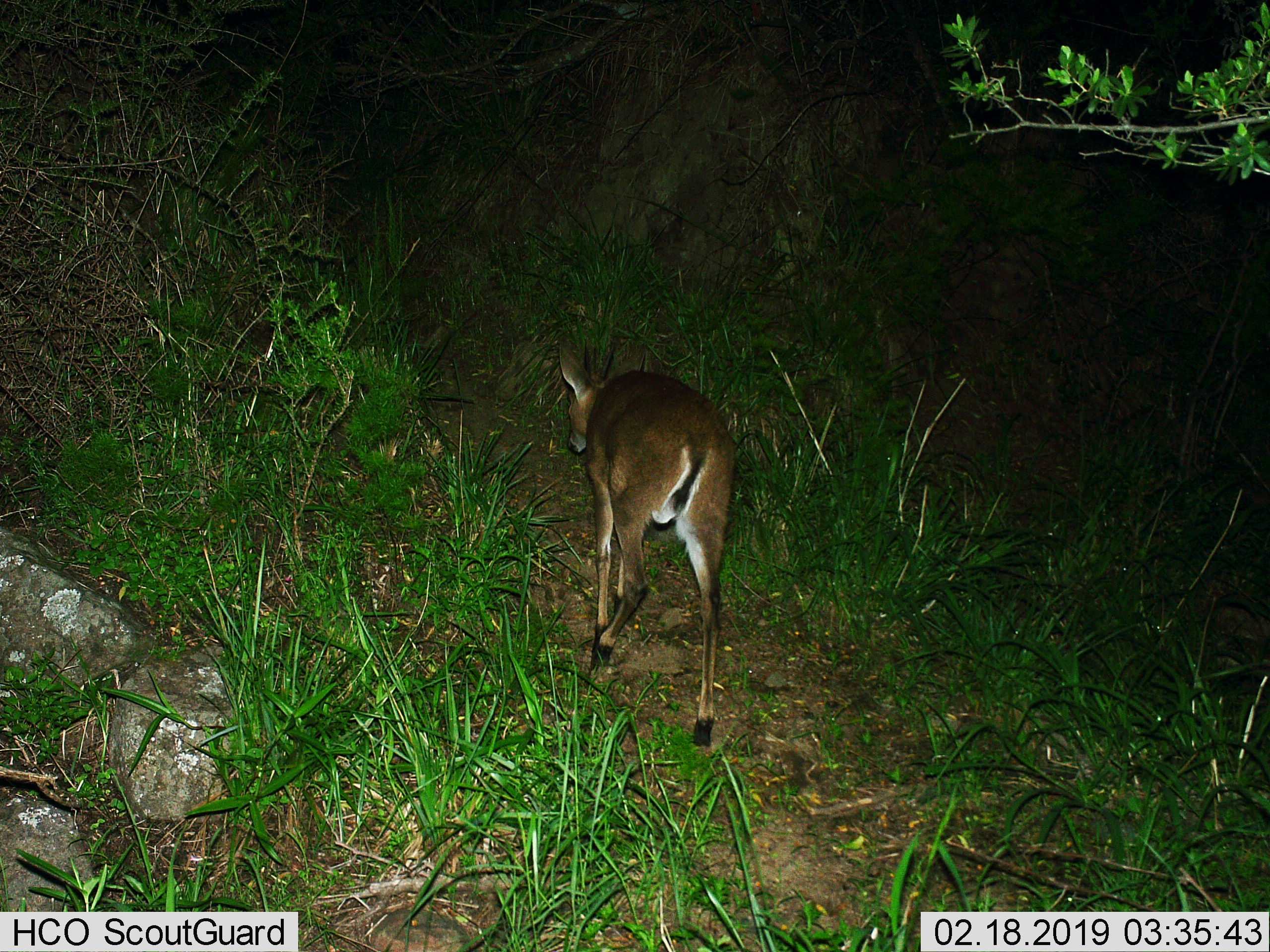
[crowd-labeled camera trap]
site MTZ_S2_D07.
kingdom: Animalia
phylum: Chordata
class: Mammalia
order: Artiodactyla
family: Bovidae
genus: Sylvicapra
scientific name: Sylvicapra grimmia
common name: common duiker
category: duikercommongrey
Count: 1.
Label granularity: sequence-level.